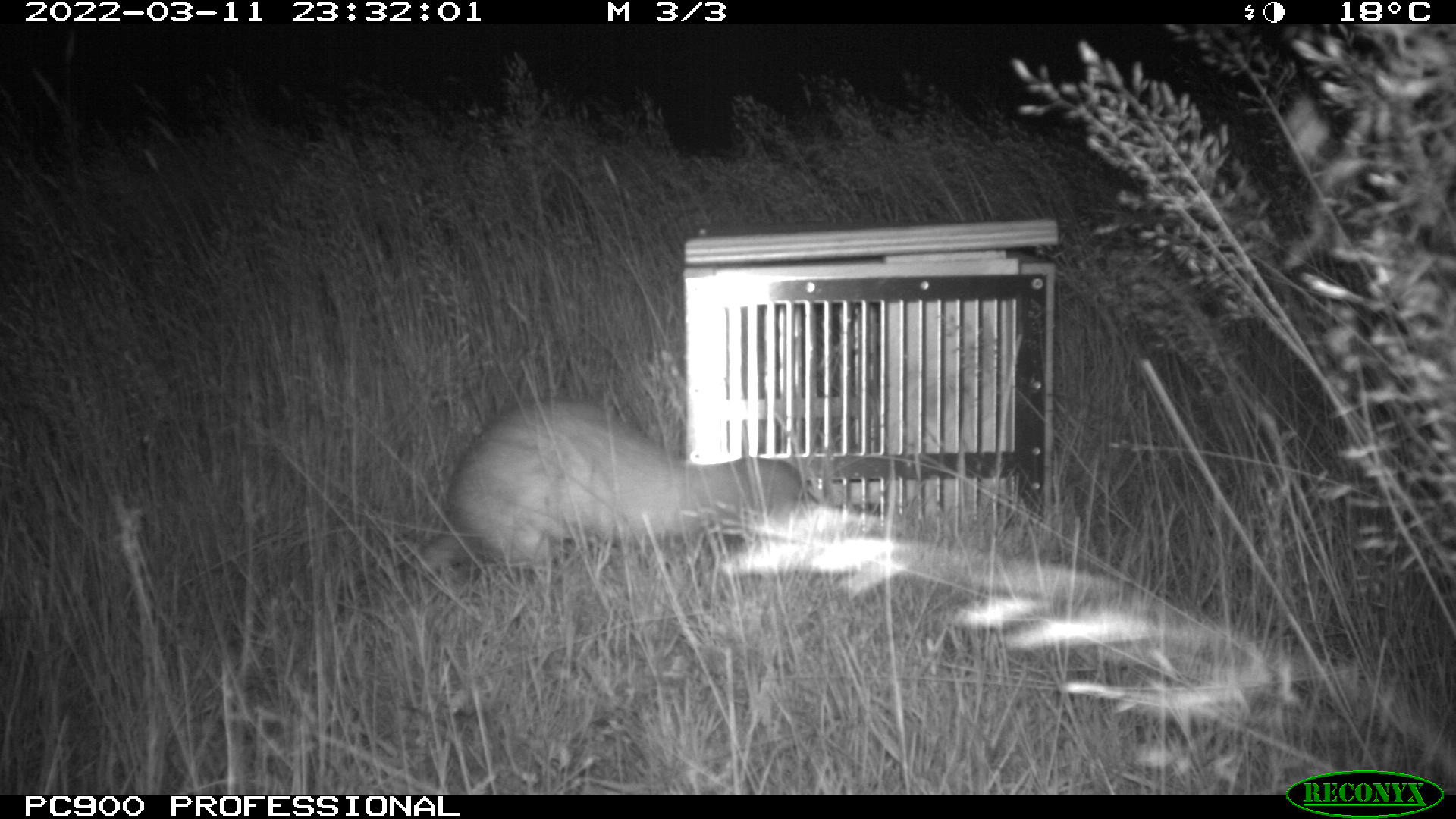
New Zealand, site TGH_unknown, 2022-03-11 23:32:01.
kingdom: Animalia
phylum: Chordata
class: Mammalia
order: Carnivora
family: Mustelidae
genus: Mustela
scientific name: Mustela furo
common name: ferret